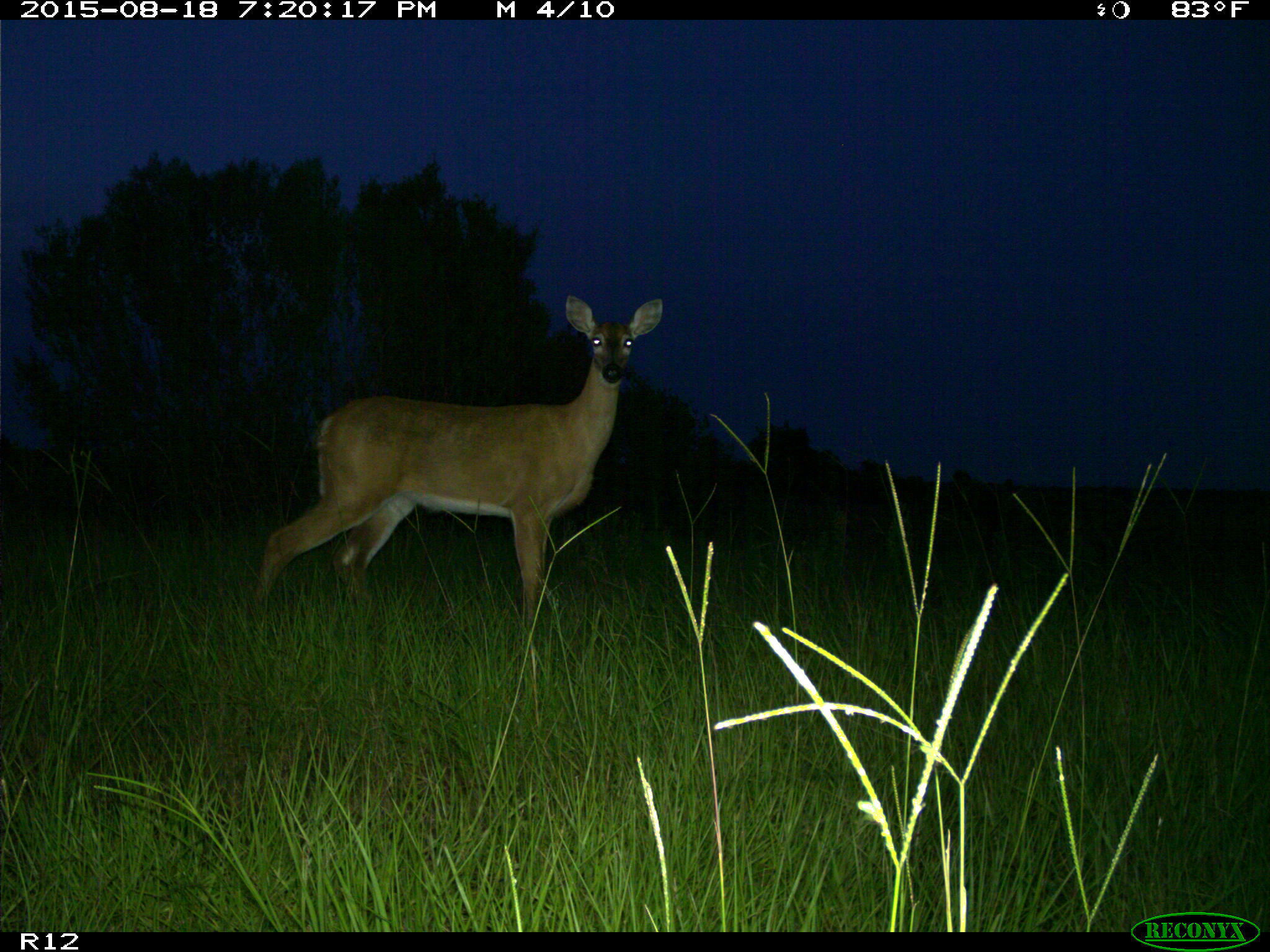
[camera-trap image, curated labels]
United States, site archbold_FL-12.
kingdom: Animalia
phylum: Chordata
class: Mammalia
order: Artiodactyla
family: Cervidae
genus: Odocoileus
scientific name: Odocoileus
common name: deer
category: unidentified deer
Unidentified deer (deer) (Odocoileus).